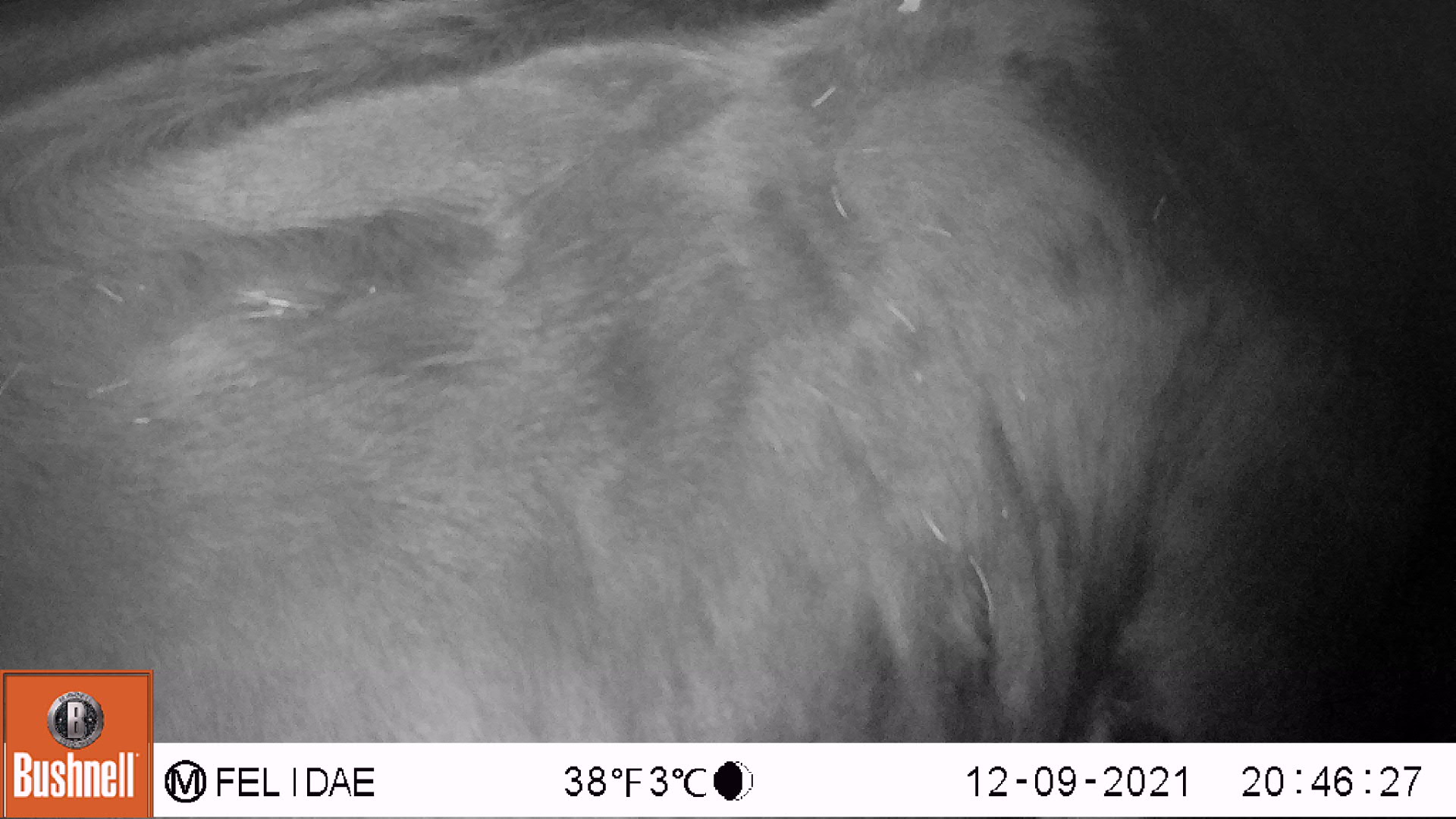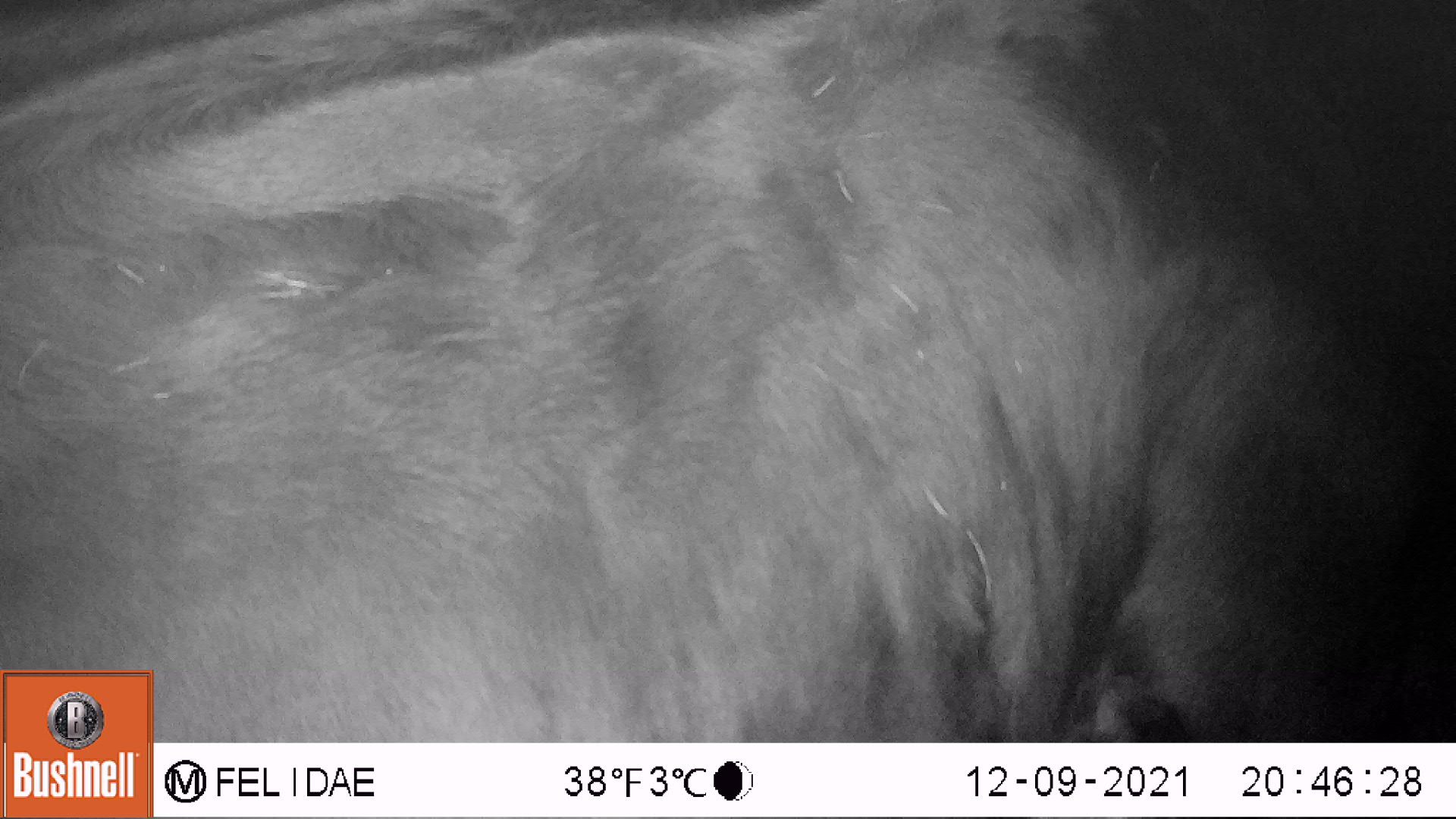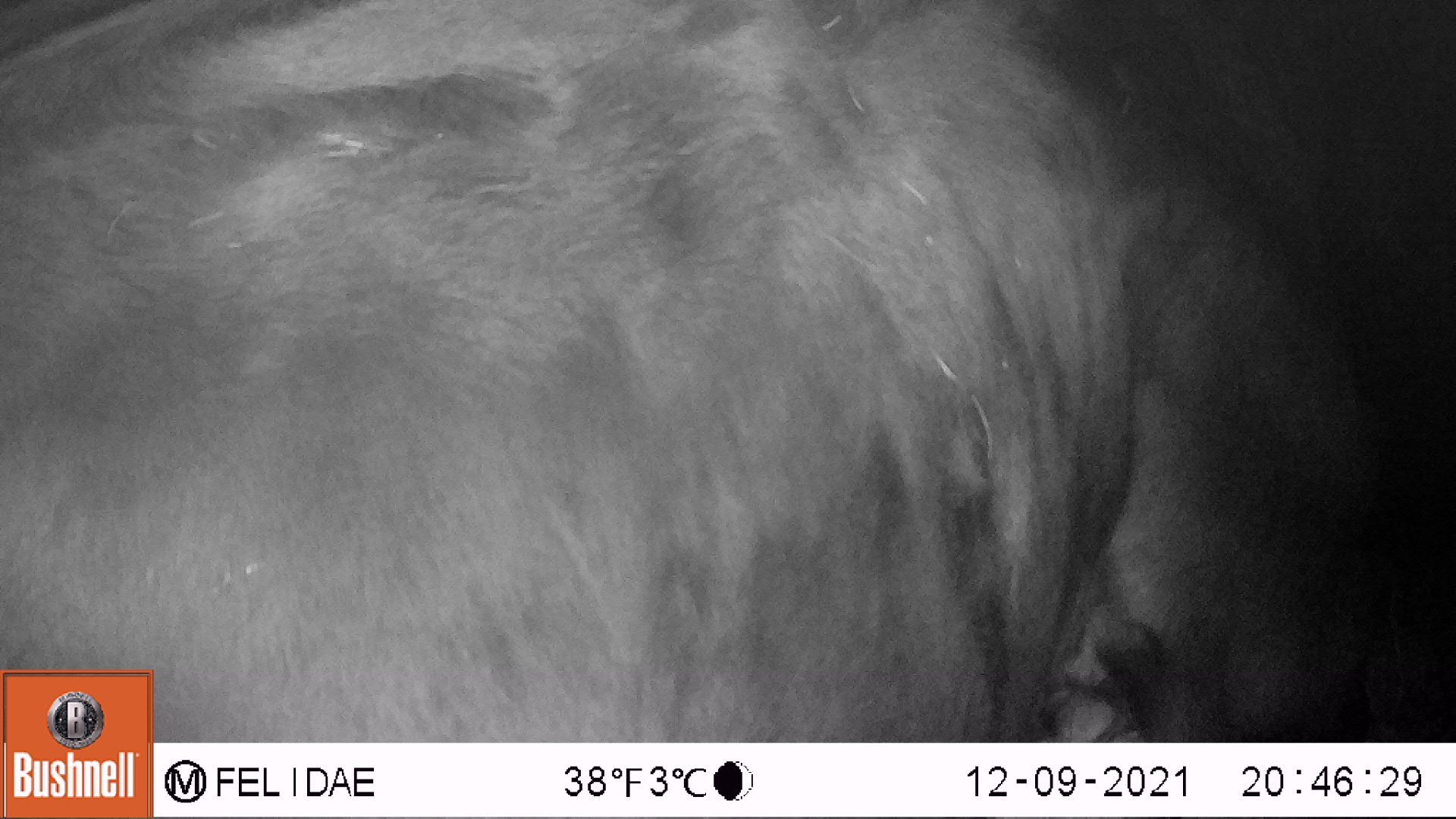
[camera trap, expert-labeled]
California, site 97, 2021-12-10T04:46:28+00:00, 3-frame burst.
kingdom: Animalia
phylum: Chordata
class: Mammalia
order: Artiodactyla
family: Bovidae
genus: Bos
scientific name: Bos taurus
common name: domestic cattle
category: cattle